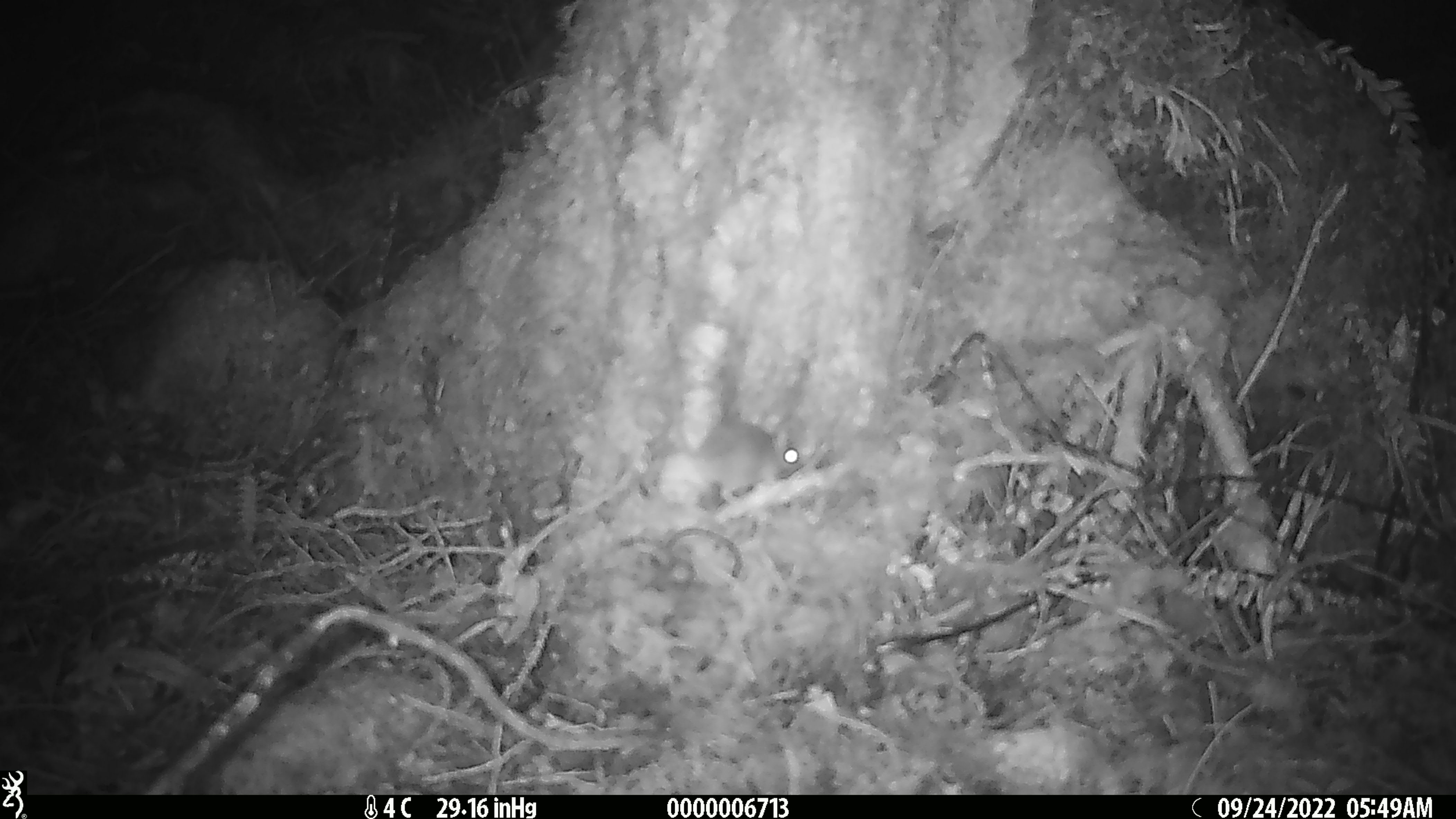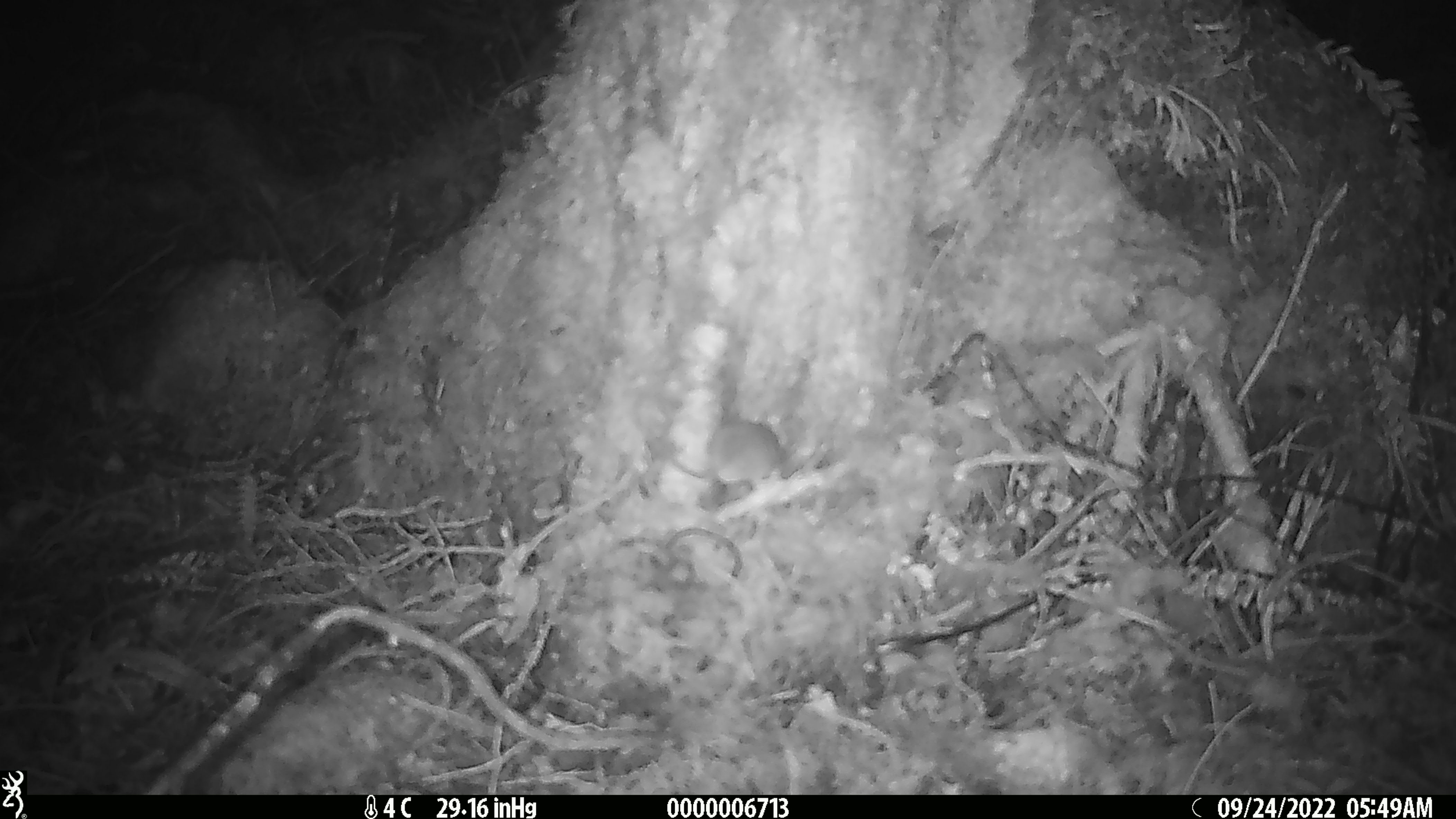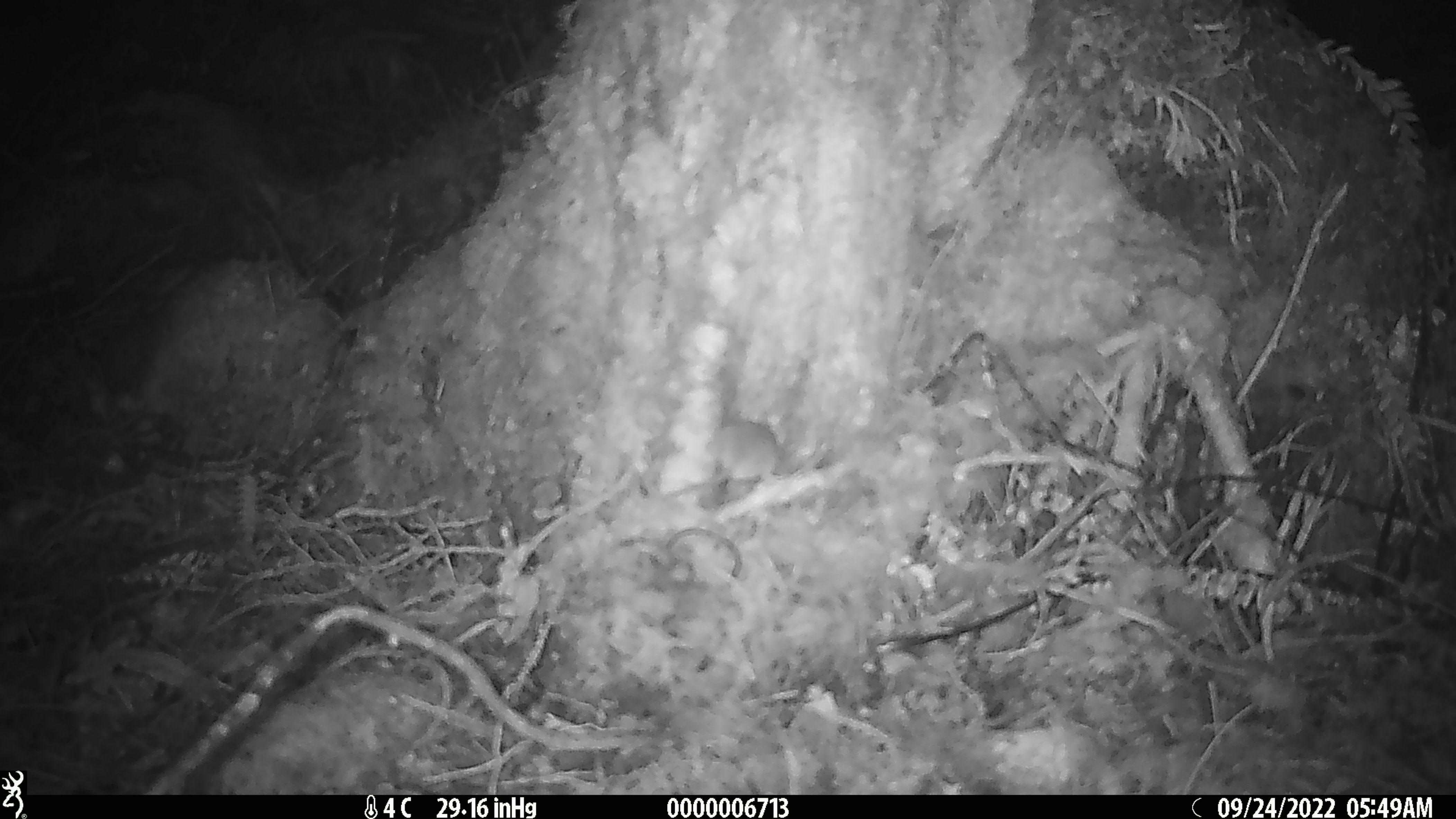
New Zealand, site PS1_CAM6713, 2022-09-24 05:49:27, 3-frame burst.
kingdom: Animalia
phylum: Chordata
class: Mammalia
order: Rodentia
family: Muridae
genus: Mus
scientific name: Mus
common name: mouse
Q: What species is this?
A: Mouse (Mus).